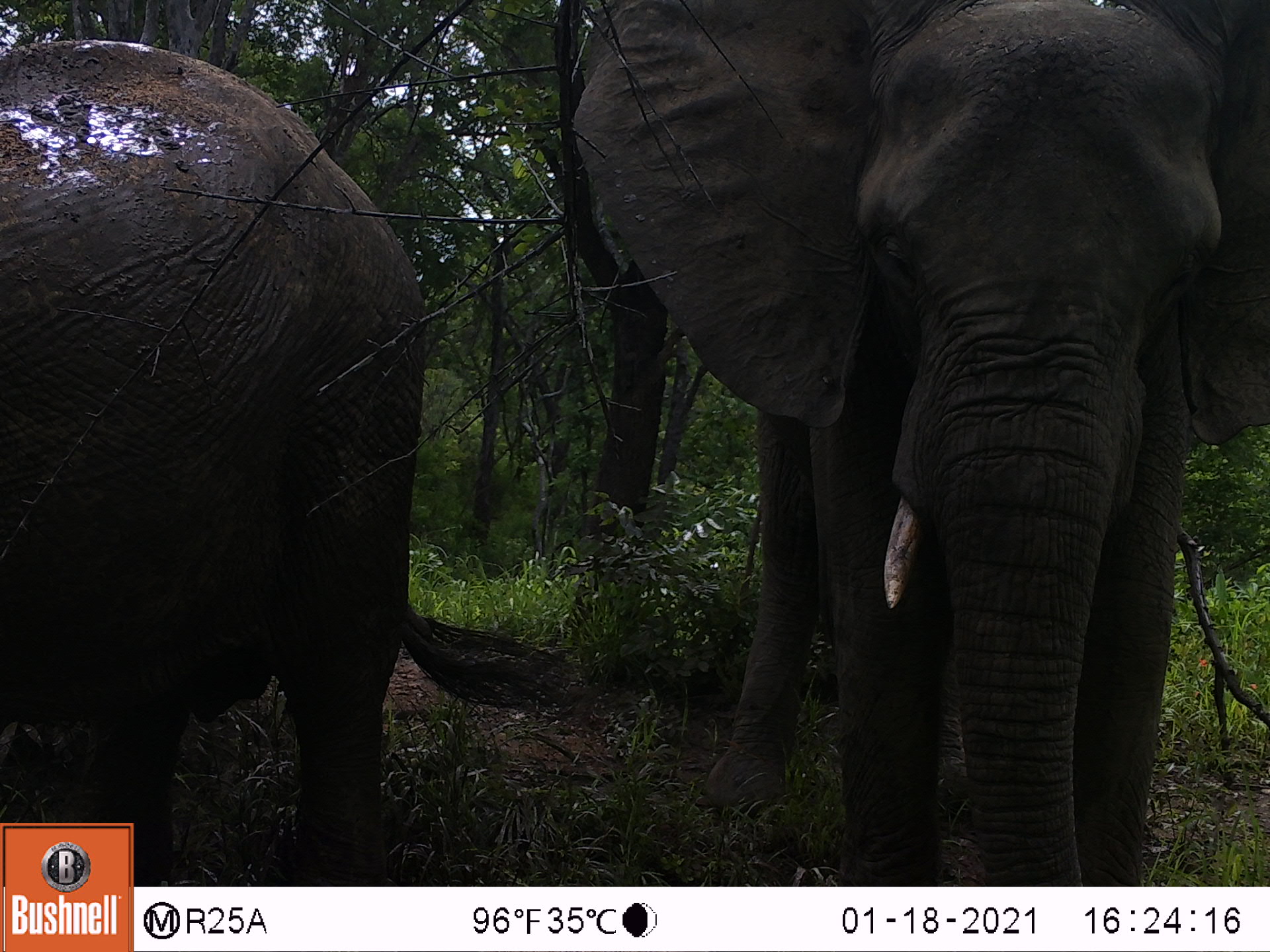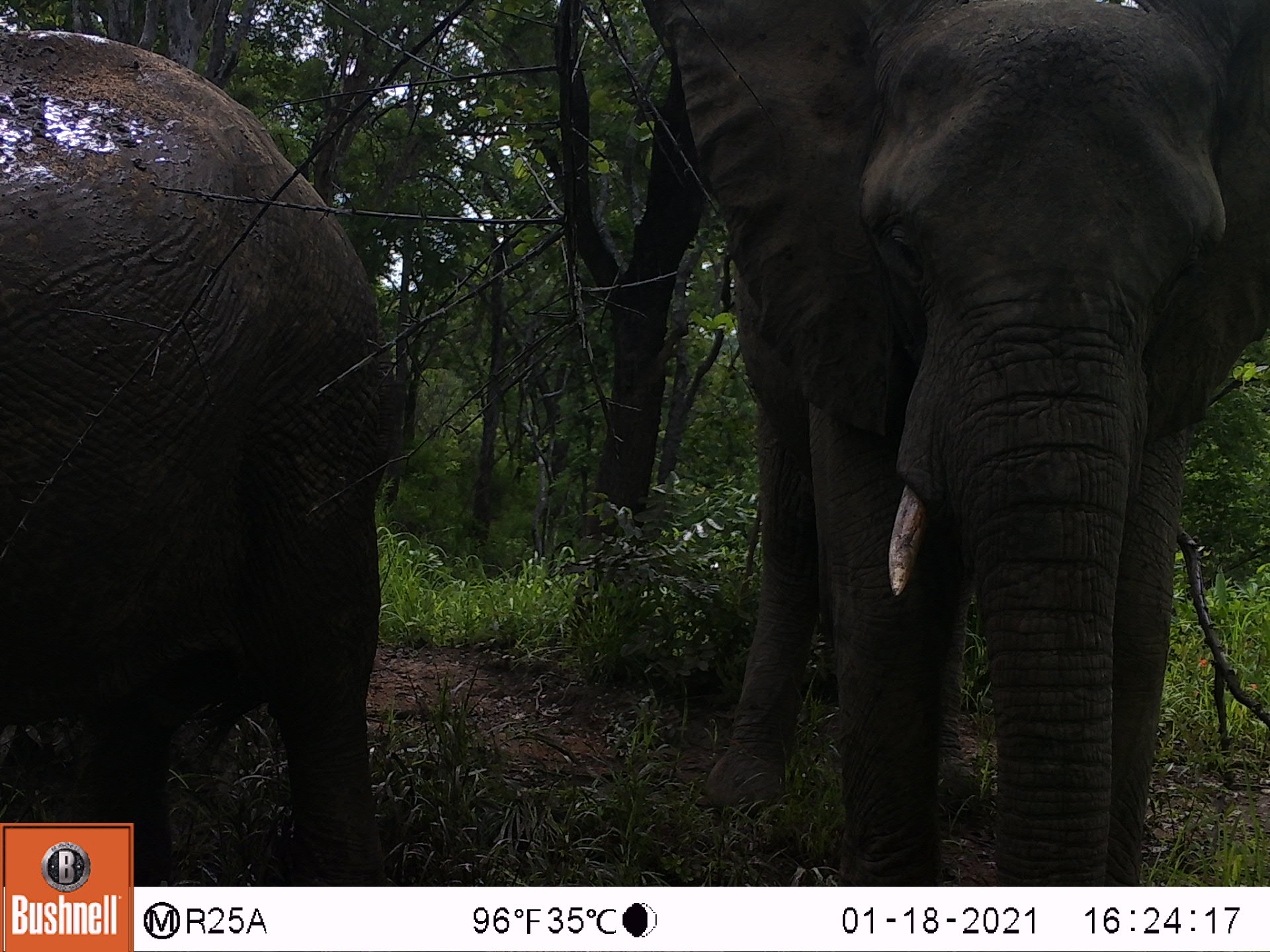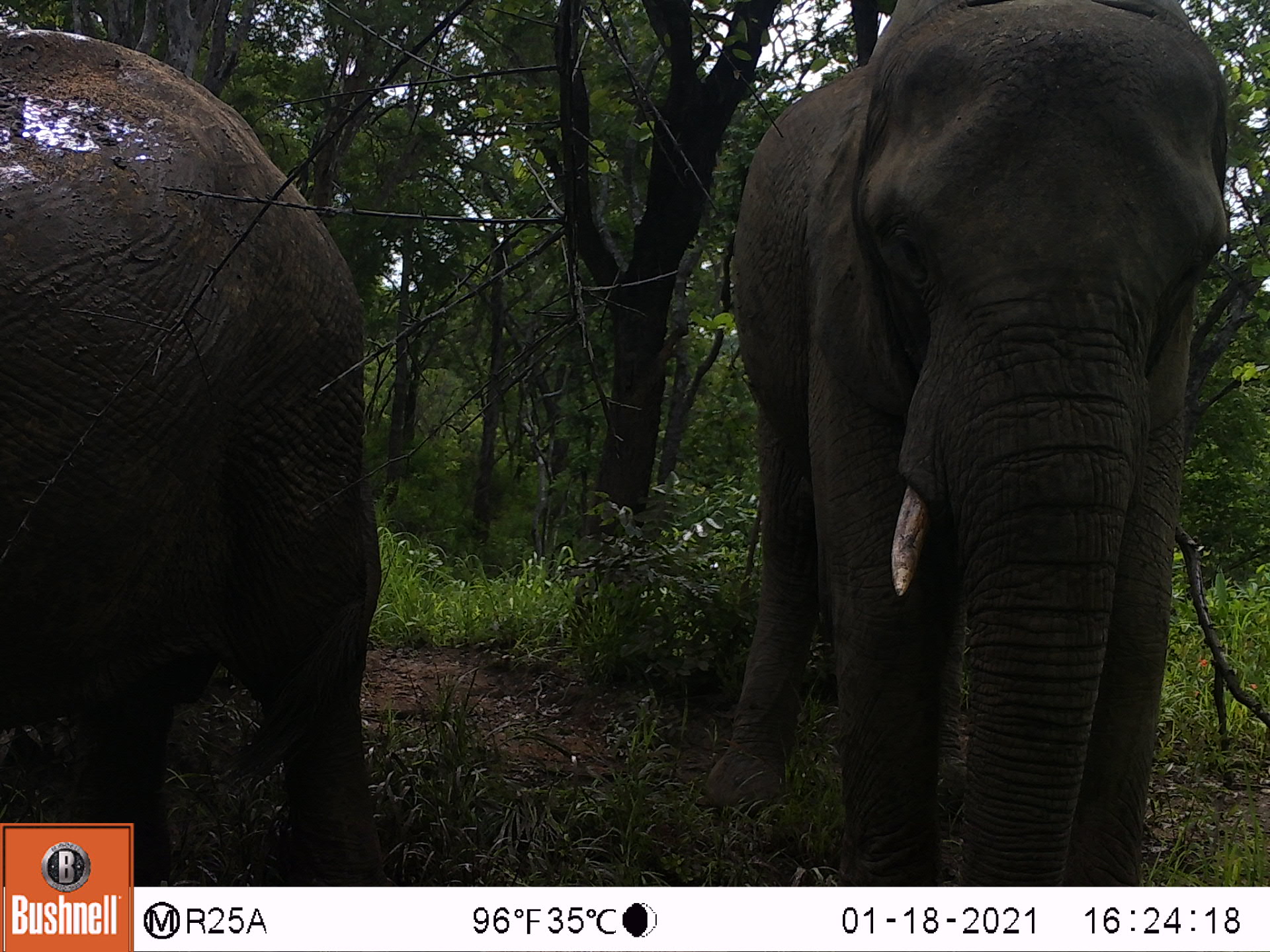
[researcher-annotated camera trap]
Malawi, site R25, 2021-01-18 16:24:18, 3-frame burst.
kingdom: Animalia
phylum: Chordata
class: Mammalia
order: Proboscidea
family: Elephantidae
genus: Loxodonta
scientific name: Loxodonta africana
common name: african savanna elephant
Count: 2.